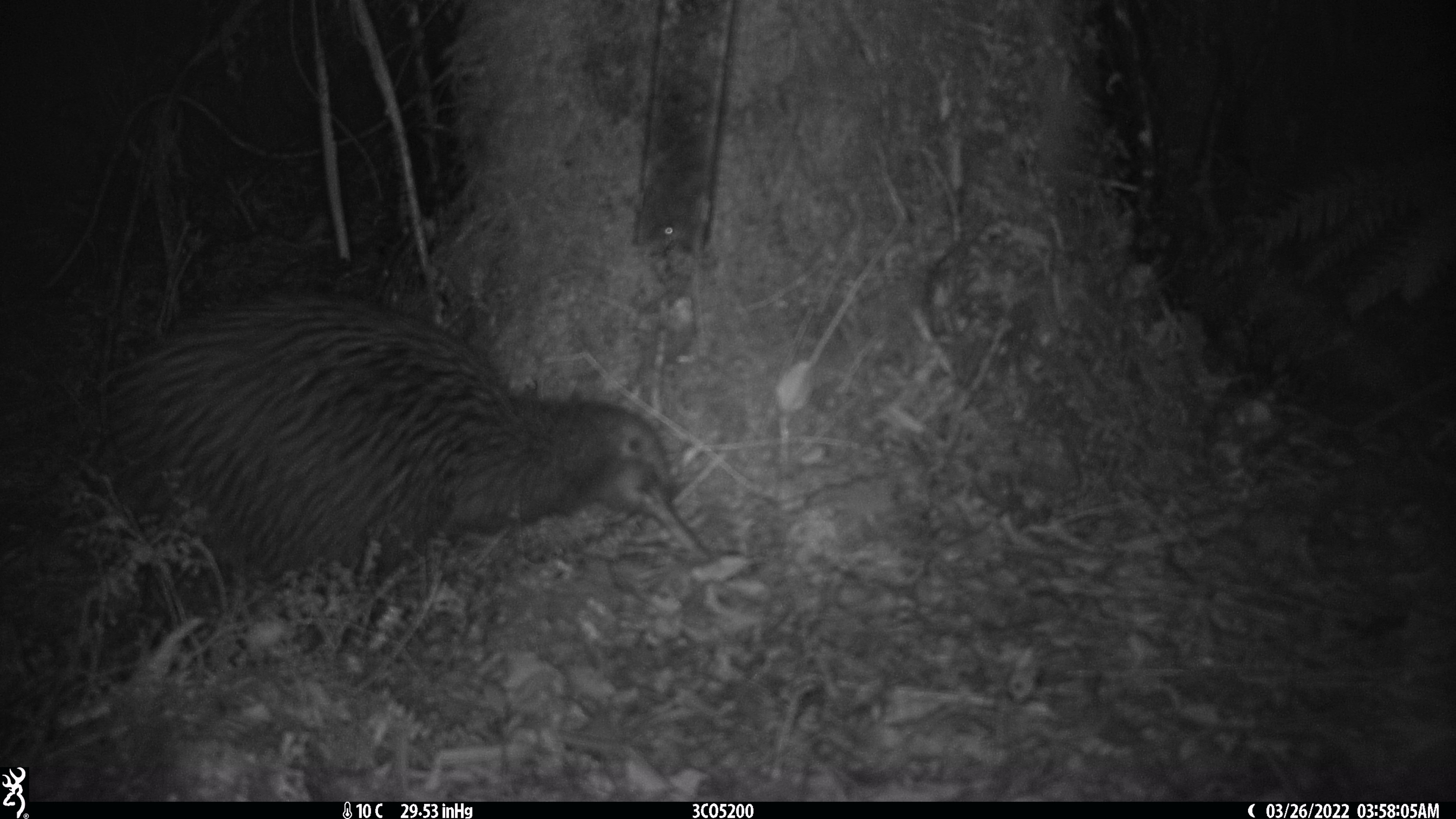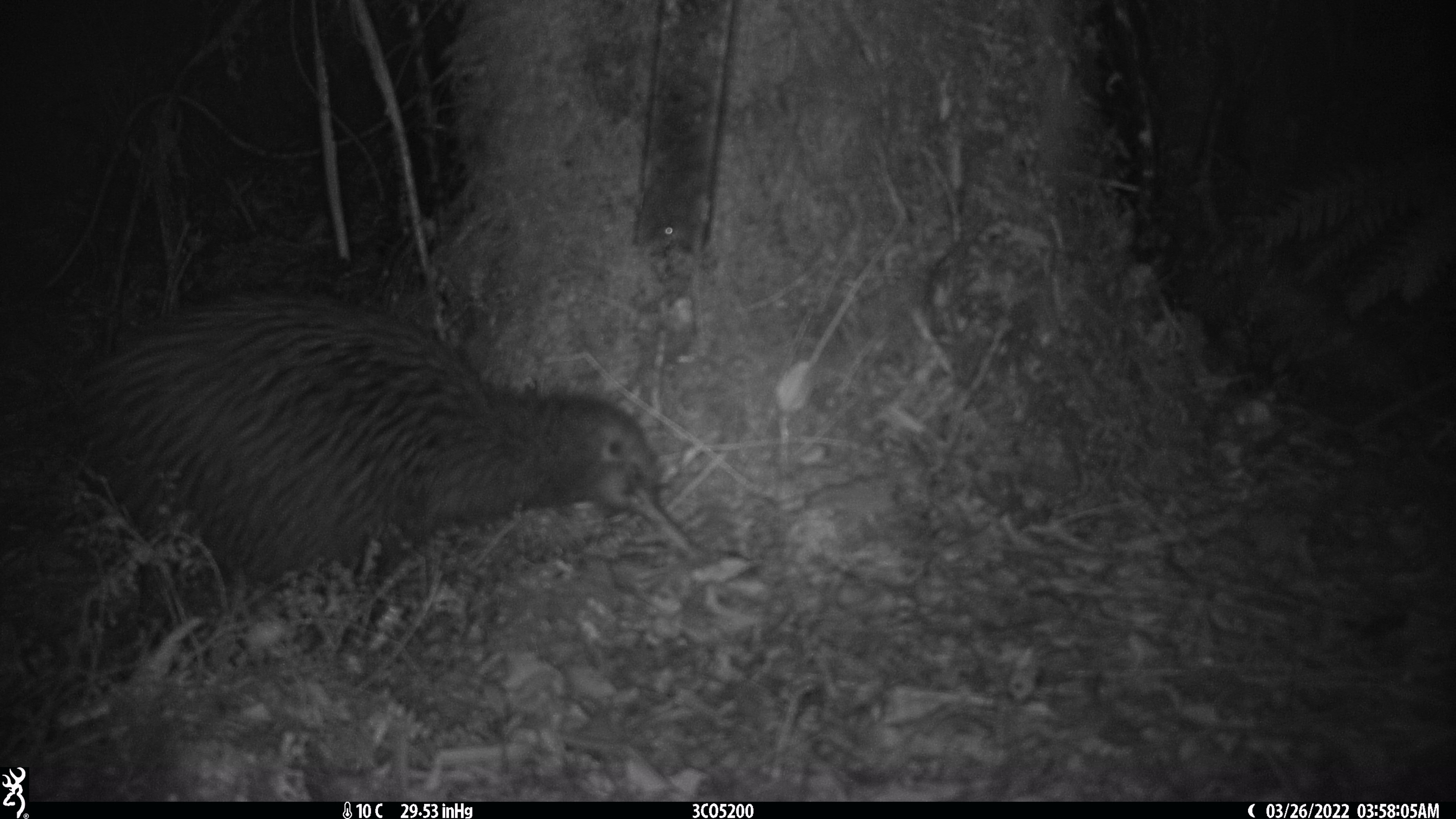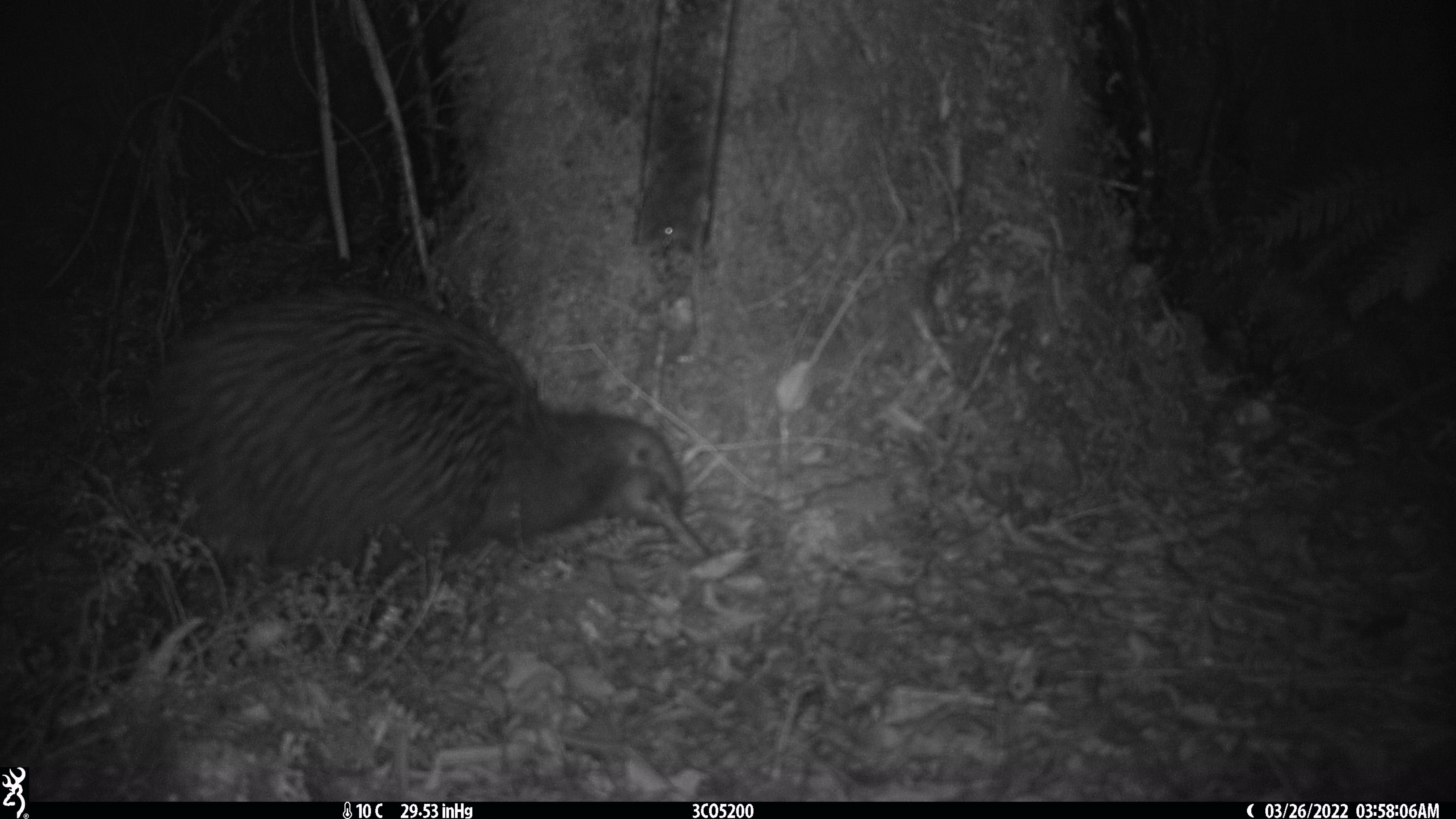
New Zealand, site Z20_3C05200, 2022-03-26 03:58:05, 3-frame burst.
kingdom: Animalia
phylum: Chordata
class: Aves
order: Apterygiformes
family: Apterygidae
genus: Apteryx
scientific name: Apteryx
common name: kiwi